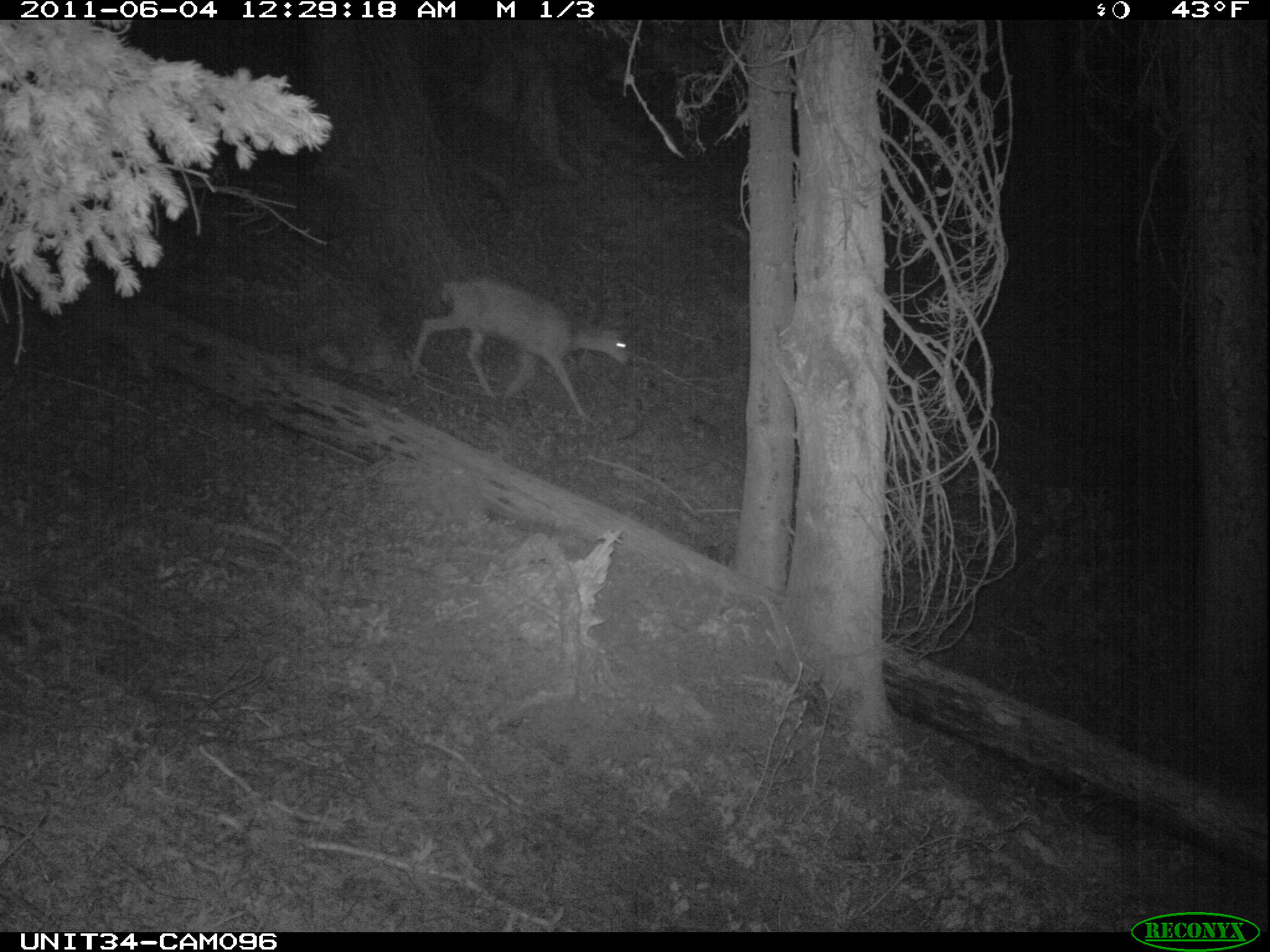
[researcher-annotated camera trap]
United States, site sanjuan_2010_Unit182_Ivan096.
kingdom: Animalia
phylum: Chordata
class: Mammalia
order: Artiodactyla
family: Cervidae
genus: Odocoileus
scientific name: Odocoileus hemionus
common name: mule deer